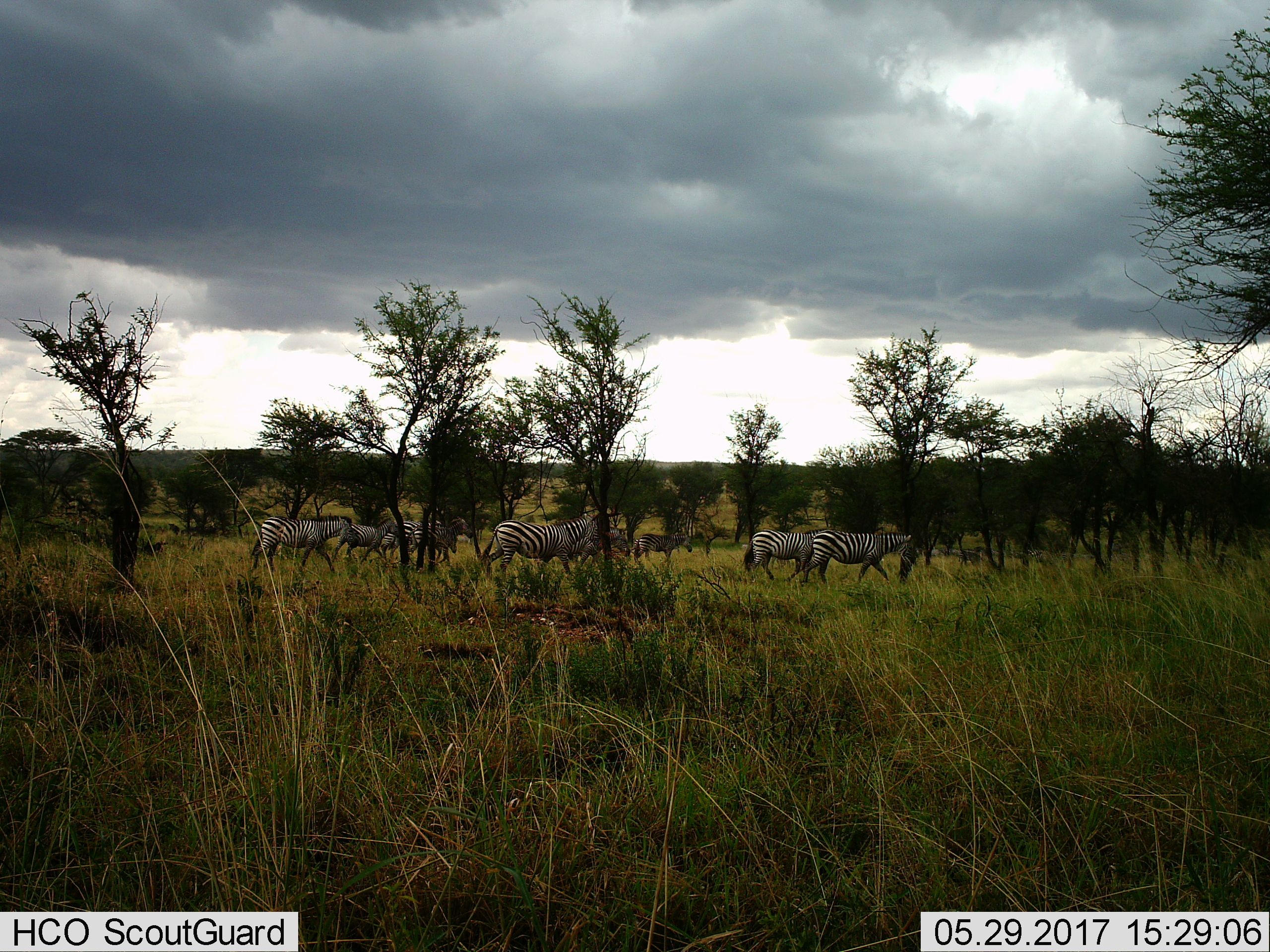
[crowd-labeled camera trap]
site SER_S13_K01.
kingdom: Animalia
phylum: Chordata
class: Mammalia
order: Perissodactyla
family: Equidae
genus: Equus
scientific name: Equus quagga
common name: plains zebra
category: zebraplains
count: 9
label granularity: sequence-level